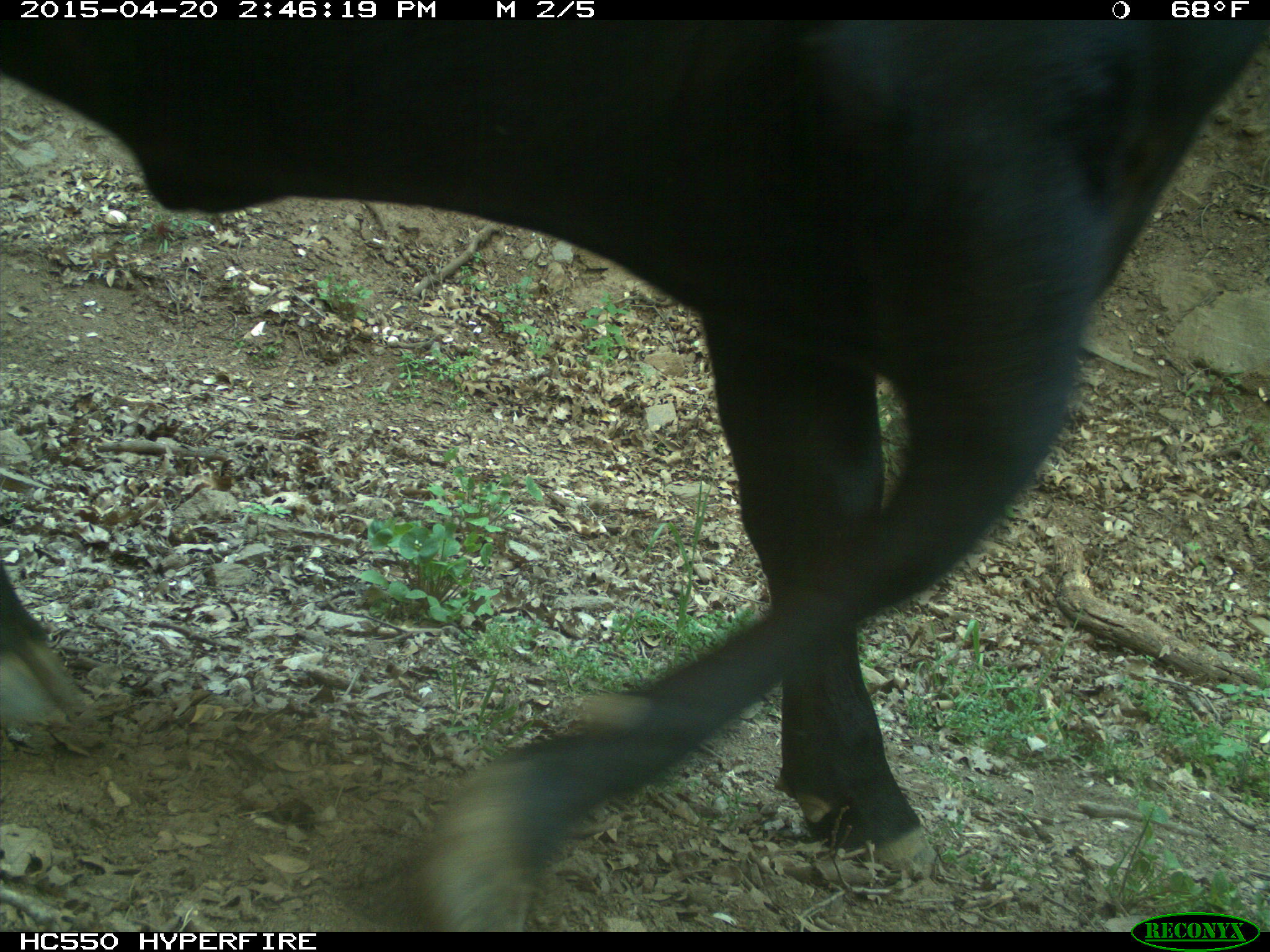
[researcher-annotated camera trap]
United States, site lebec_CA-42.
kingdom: Animalia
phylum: Chordata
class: Mammalia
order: Artiodactyla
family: Bovidae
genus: Bos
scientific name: Bos taurus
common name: domestic cow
Bos taurus (domestic cow).